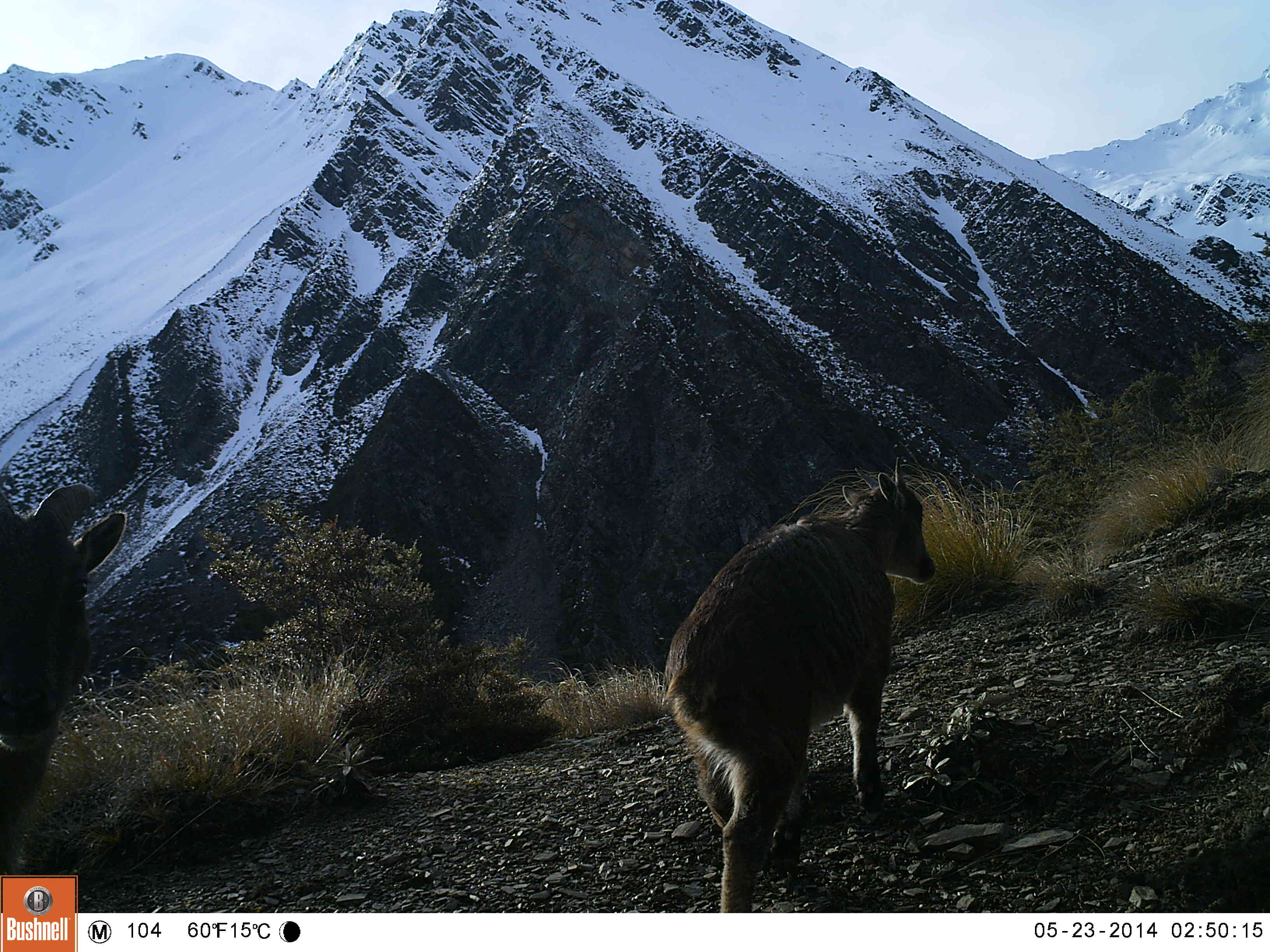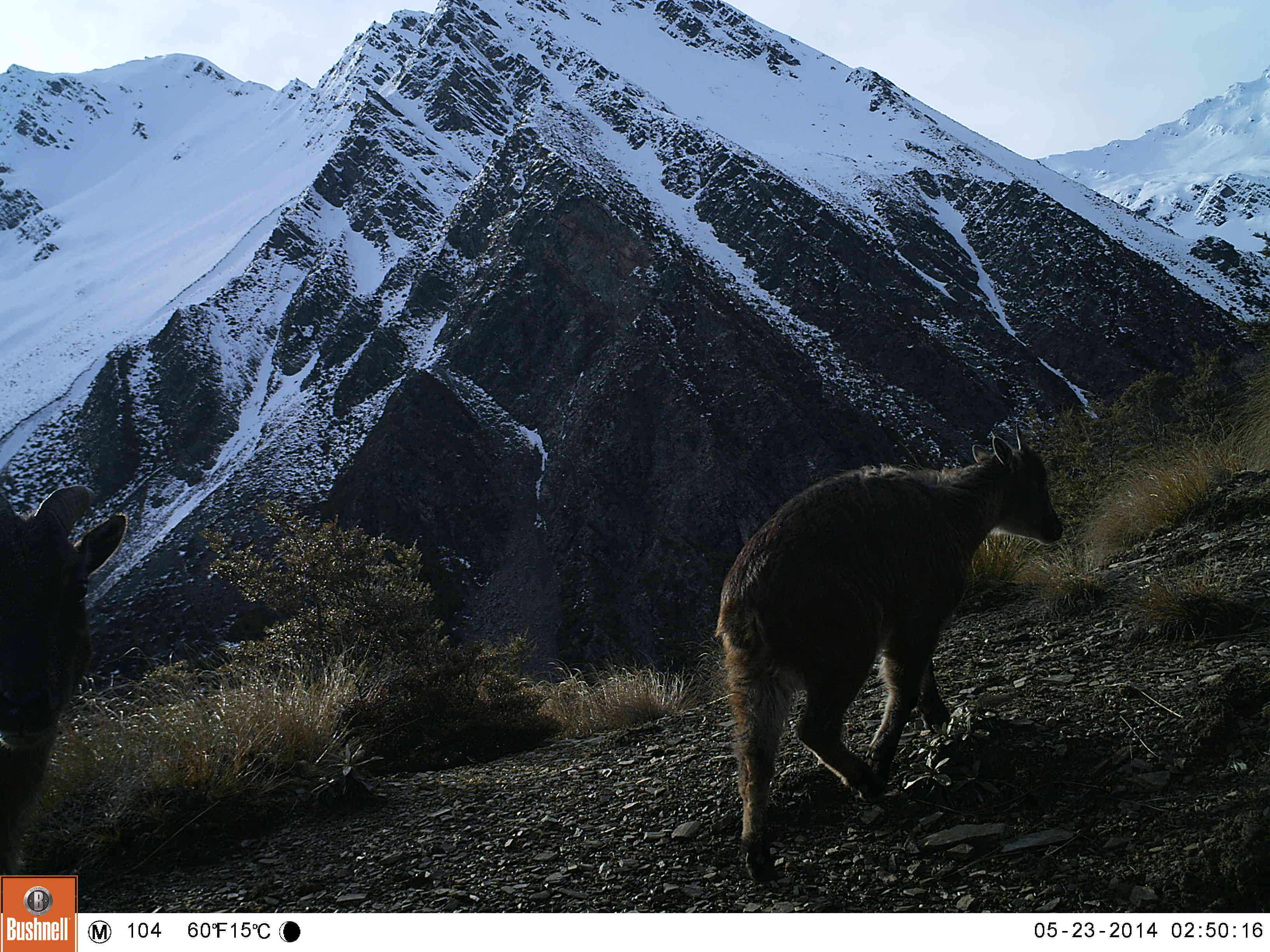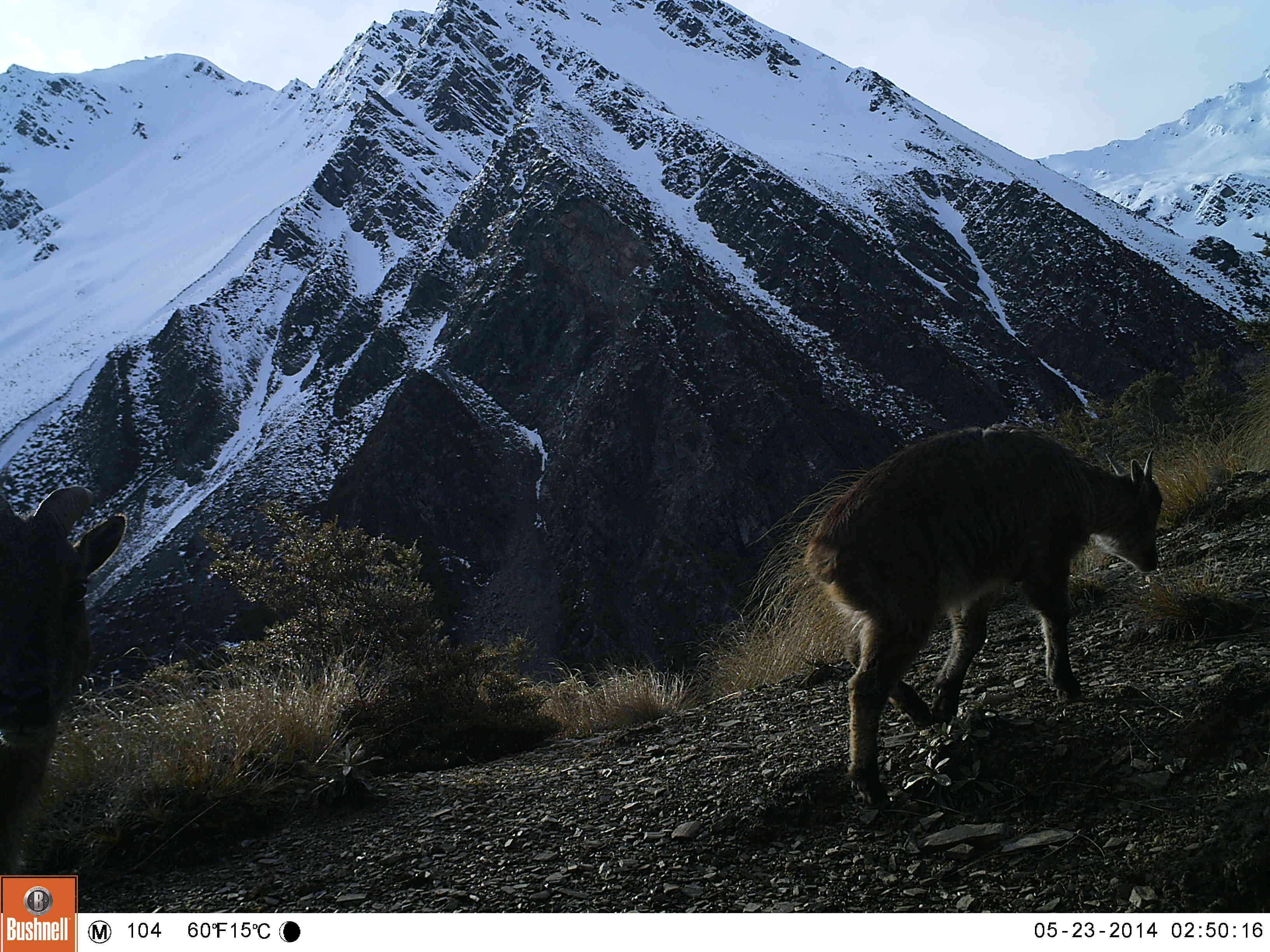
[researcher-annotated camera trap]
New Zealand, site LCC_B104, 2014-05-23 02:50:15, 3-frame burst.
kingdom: Animalia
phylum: Chordata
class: Mammalia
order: Artiodactyla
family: Bovidae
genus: Nilgiritragus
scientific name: Nilgiritragus hylocrius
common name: tahr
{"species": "tahr (Nilgiritragus hylocrius)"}